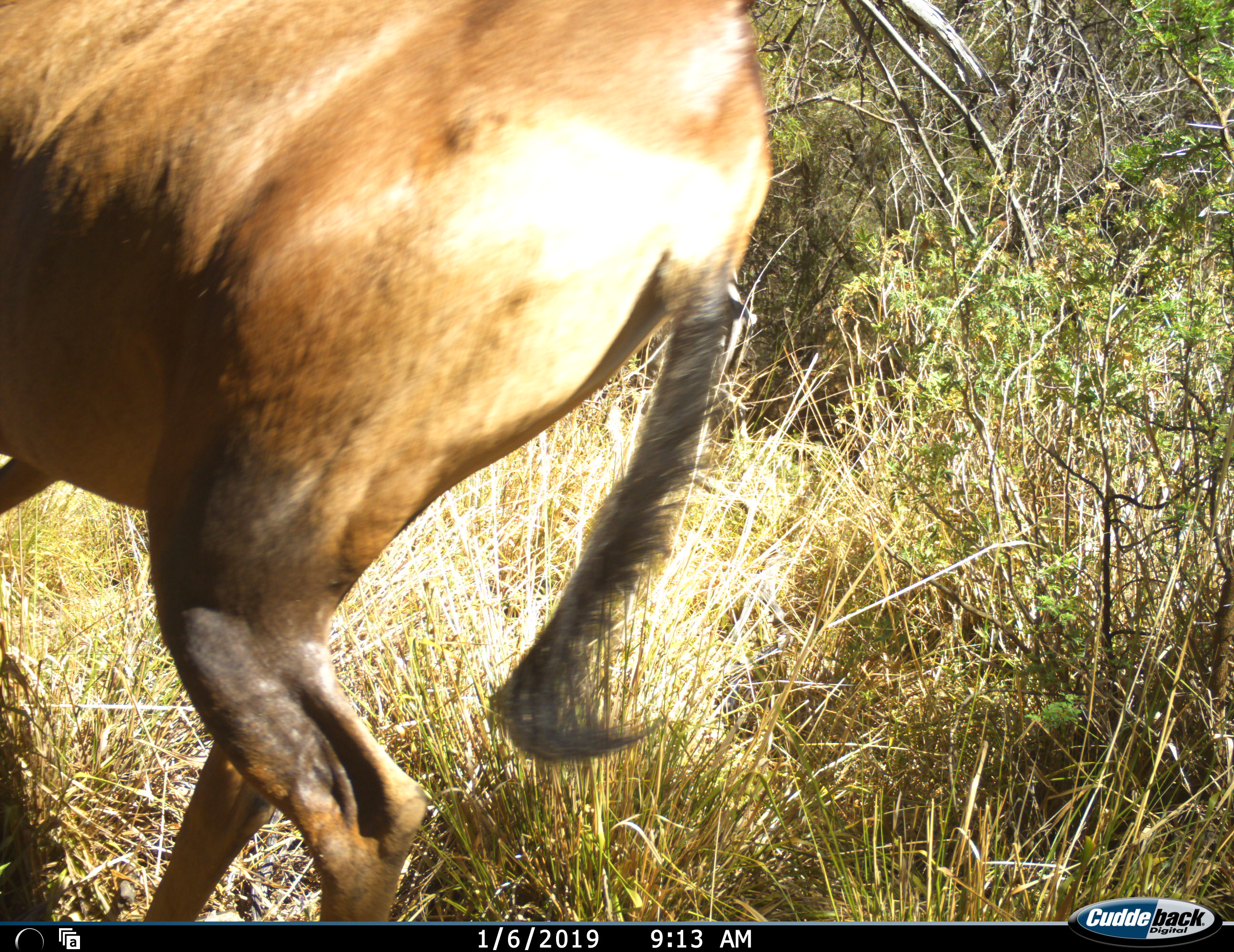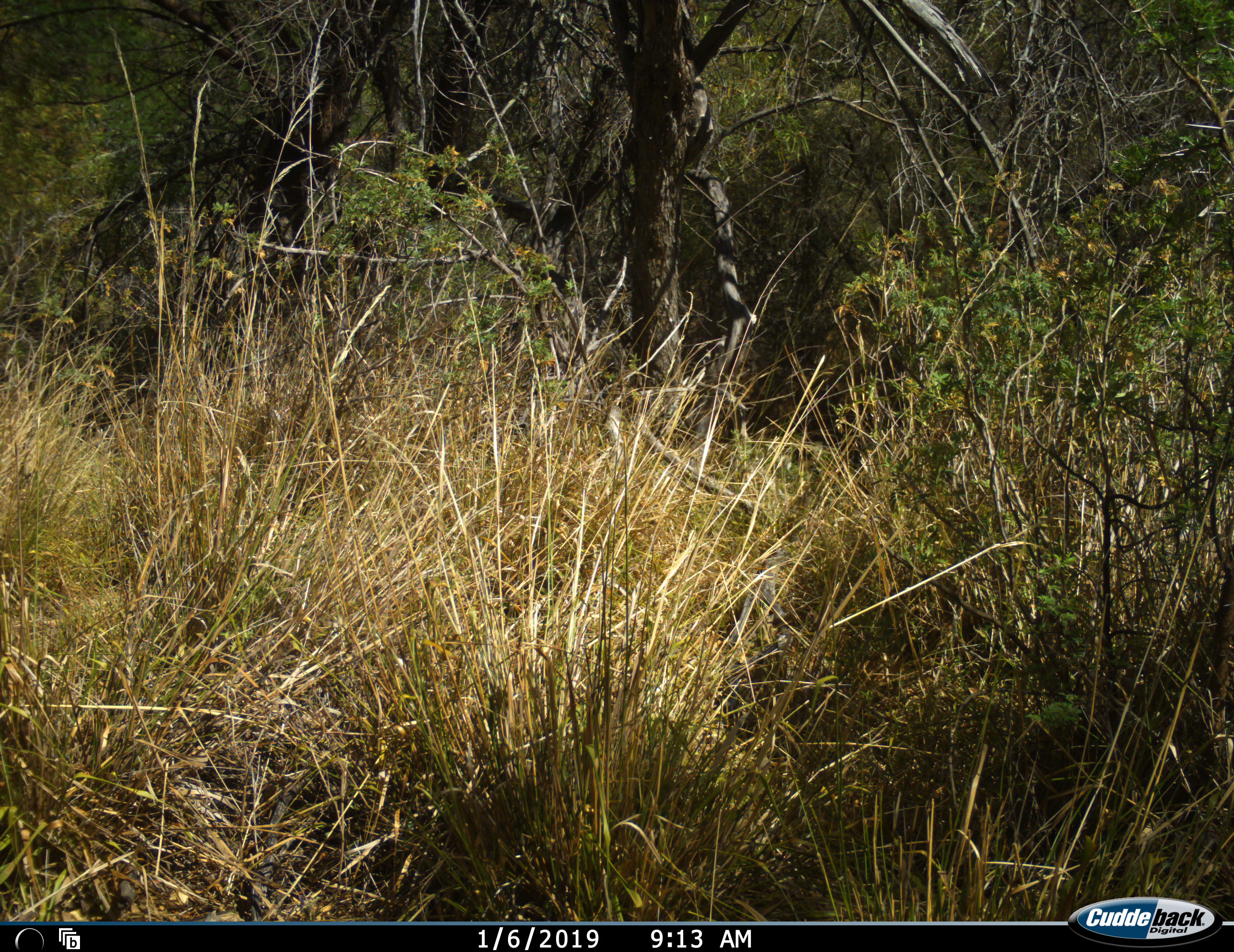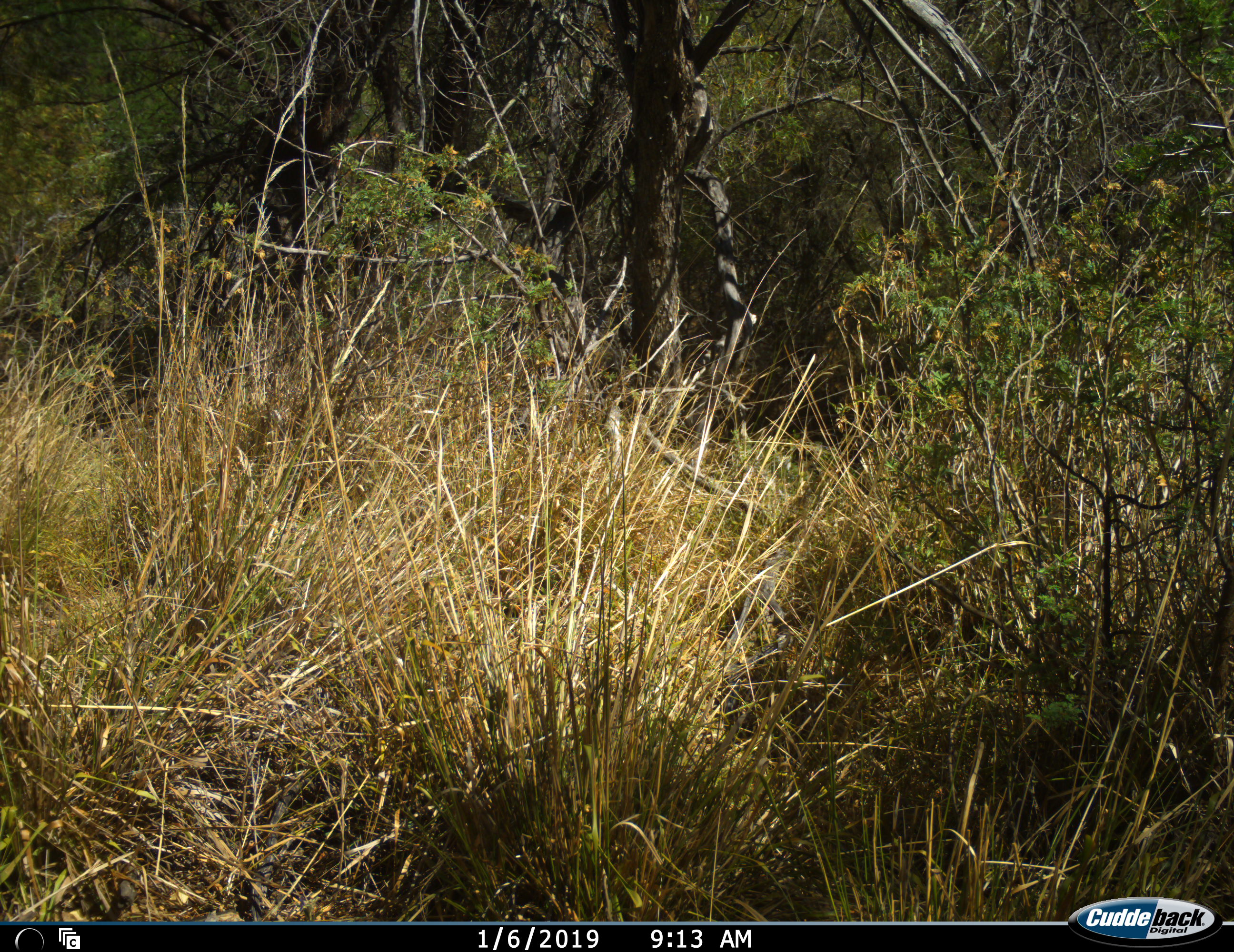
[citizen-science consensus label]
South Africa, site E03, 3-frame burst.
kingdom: Animalia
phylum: Chordata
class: Mammalia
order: Artiodactyla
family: Bovidae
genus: Alcelaphus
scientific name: Alcelaphus buselaphus caama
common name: red hartebeest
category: hartebeestred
Hartebeestred (red hartebeest) (Alcelaphus buselaphus caama), count 1. Behavior (volunteer vote fractions): standing 12%, resting 0%, moving 100%, interacting 0%. Young present (vote fraction): 0%. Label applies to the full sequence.